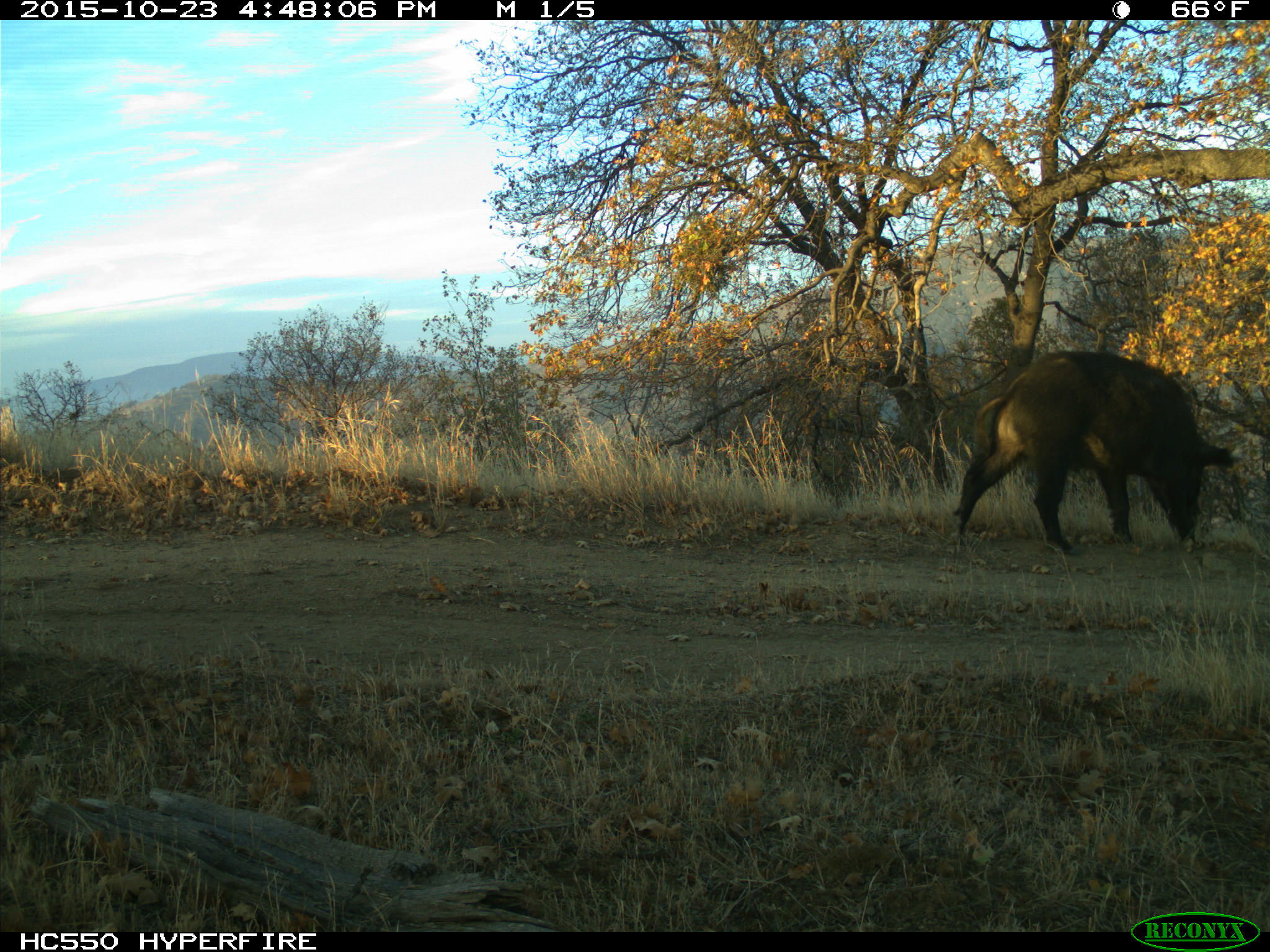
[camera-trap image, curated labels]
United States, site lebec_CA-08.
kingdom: Animalia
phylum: Chordata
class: Mammalia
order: Artiodactyla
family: Suidae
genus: Sus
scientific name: Sus scrofa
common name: wild boar